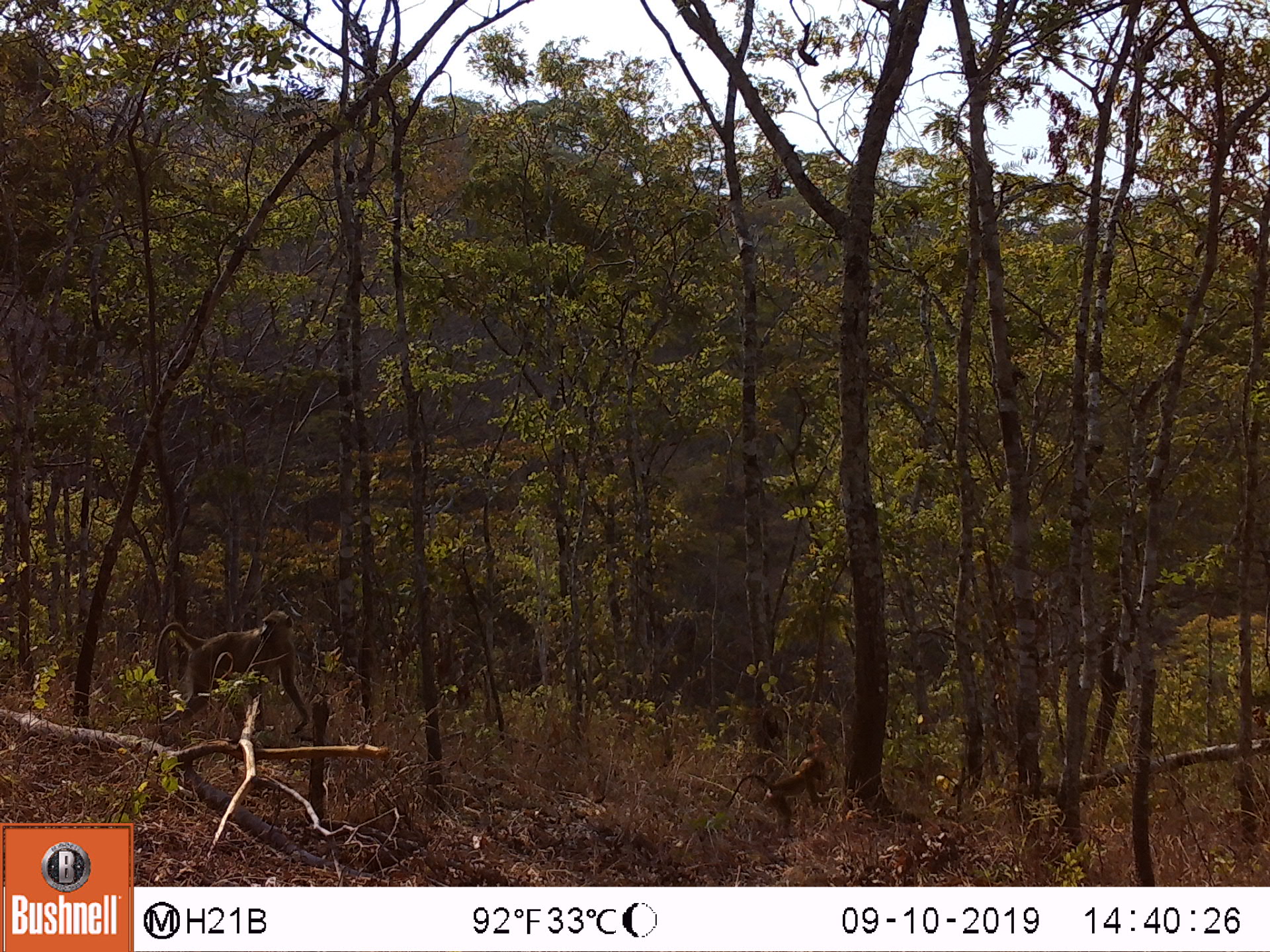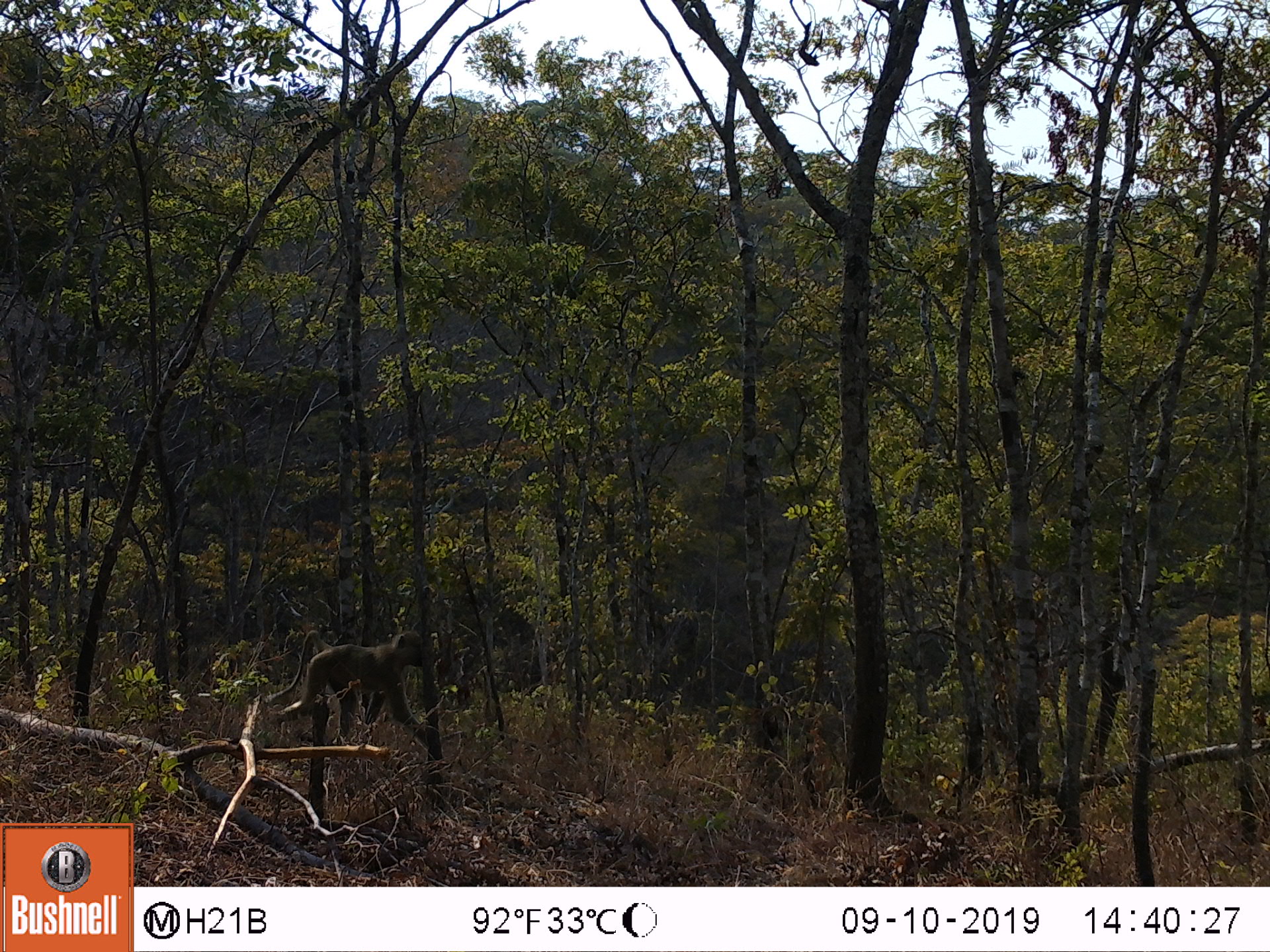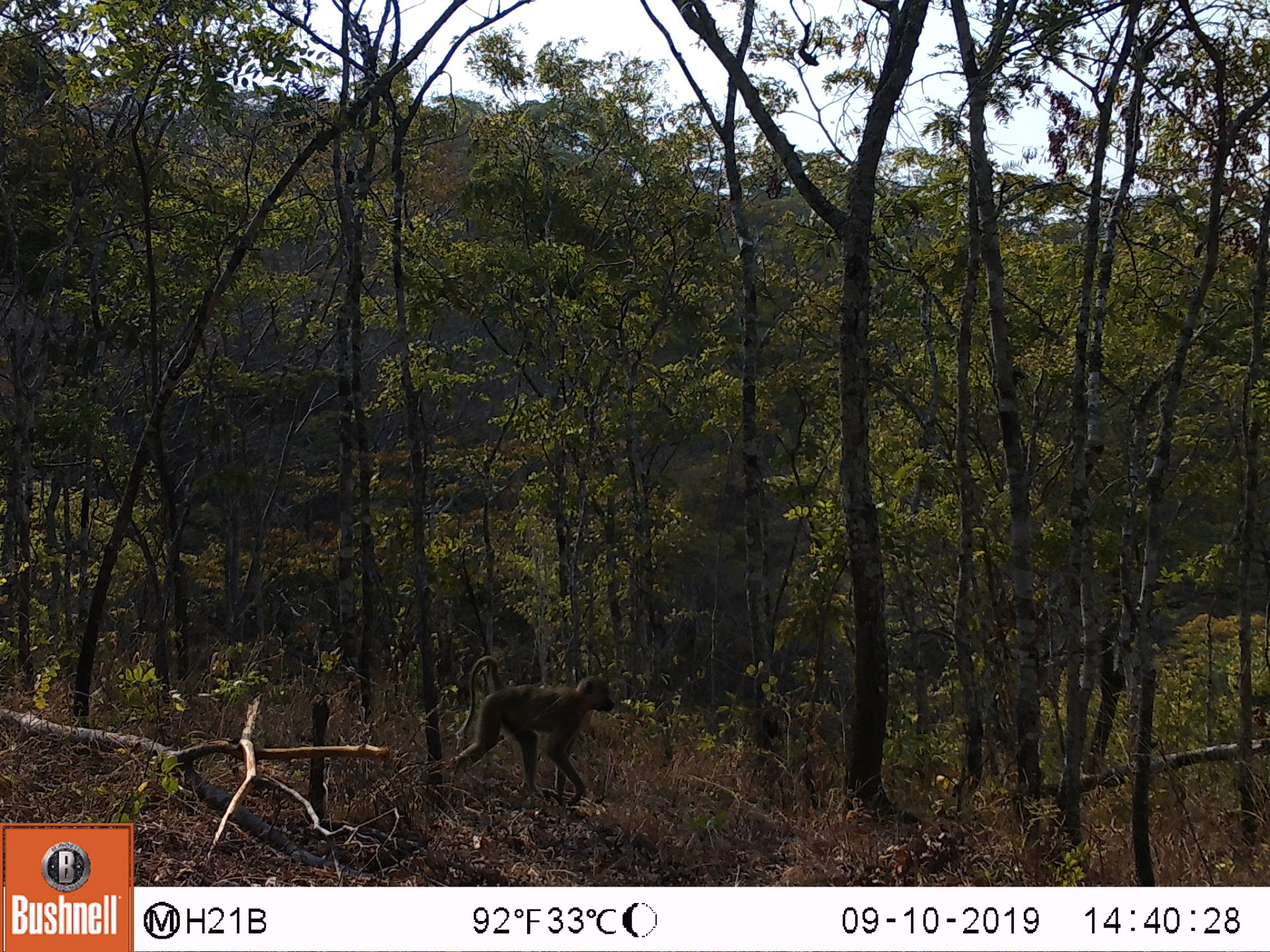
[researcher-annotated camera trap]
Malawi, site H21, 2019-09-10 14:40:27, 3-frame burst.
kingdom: Animalia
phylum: Chordata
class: Mammalia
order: Primates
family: Cercopithecidae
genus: Papio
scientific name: Papio cynocephalus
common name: yellow baboon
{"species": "yellow baboon (Papio cynocephalus)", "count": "2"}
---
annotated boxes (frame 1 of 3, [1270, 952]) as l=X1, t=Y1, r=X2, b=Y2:
yellow baboon: l=153, t=606, r=308, b=707; l=720, t=747, r=845, b=824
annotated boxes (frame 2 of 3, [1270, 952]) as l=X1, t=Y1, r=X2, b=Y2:
yellow baboon: l=251, t=631, r=428, b=728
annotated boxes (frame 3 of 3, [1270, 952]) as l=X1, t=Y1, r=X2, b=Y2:
yellow baboon: l=437, t=654, r=615, b=792